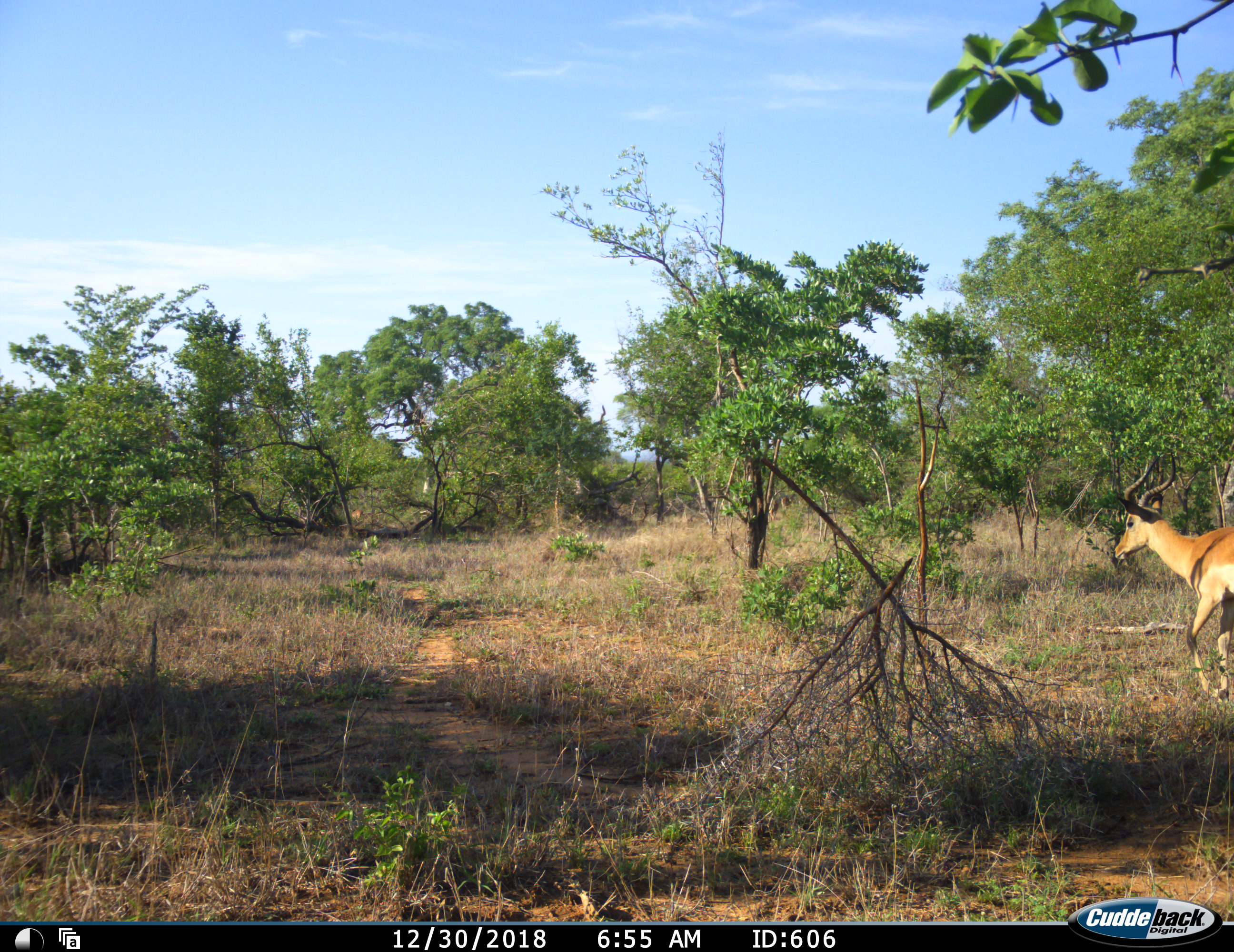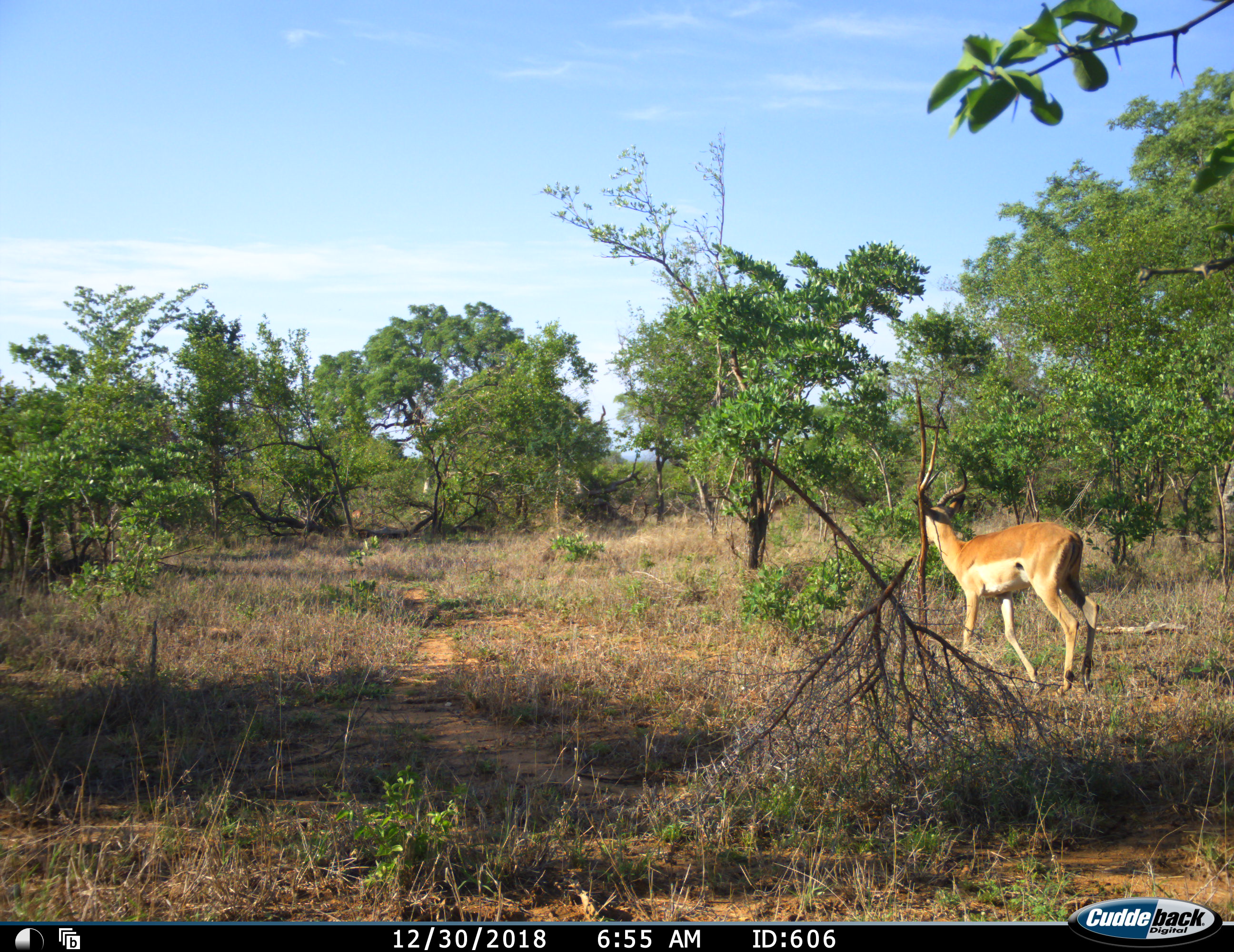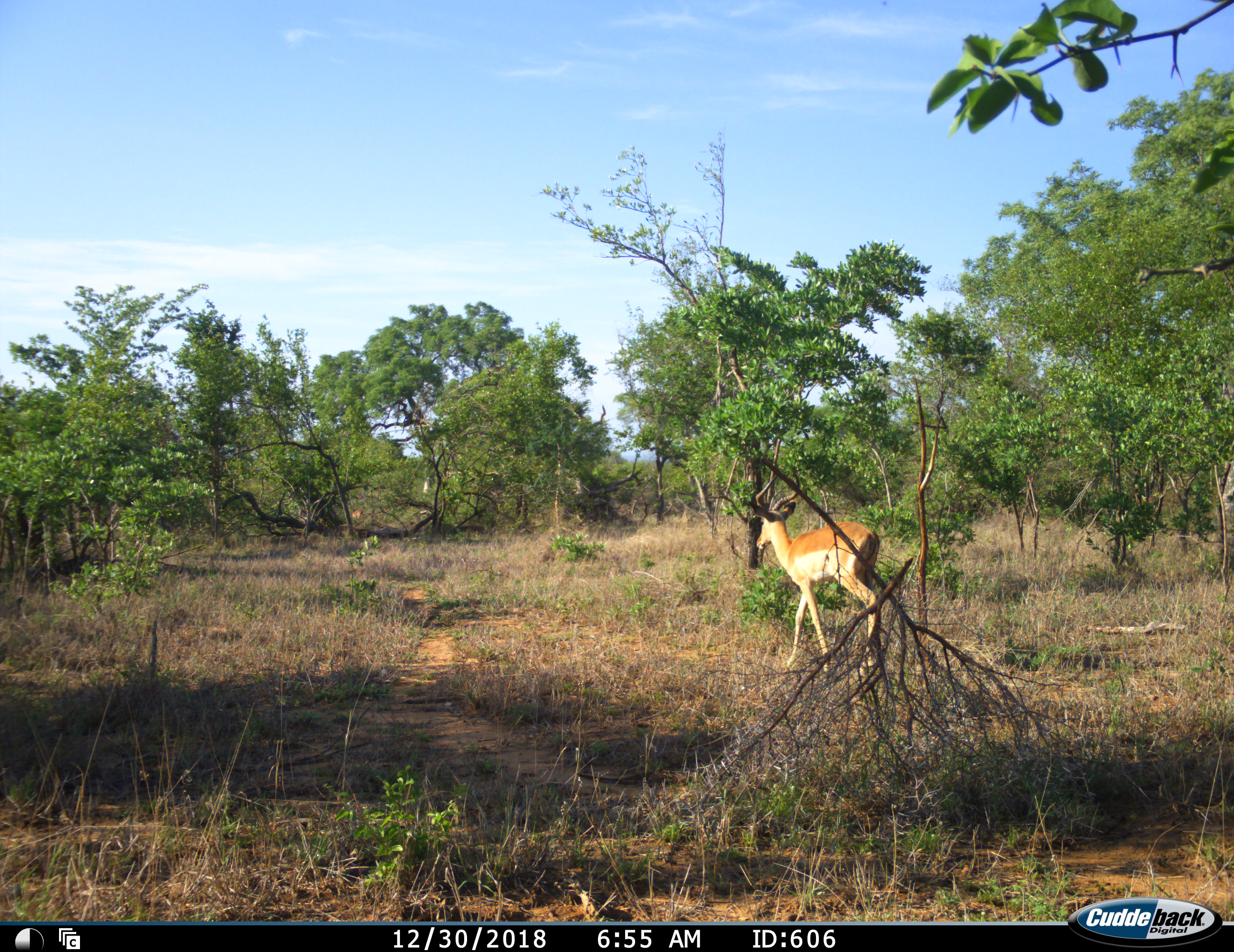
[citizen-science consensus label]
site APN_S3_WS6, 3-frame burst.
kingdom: Animalia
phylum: Chordata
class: Mammalia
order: Artiodactyla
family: Bovidae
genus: Aepyceros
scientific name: Aepyceros melampus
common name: impala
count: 1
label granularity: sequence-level